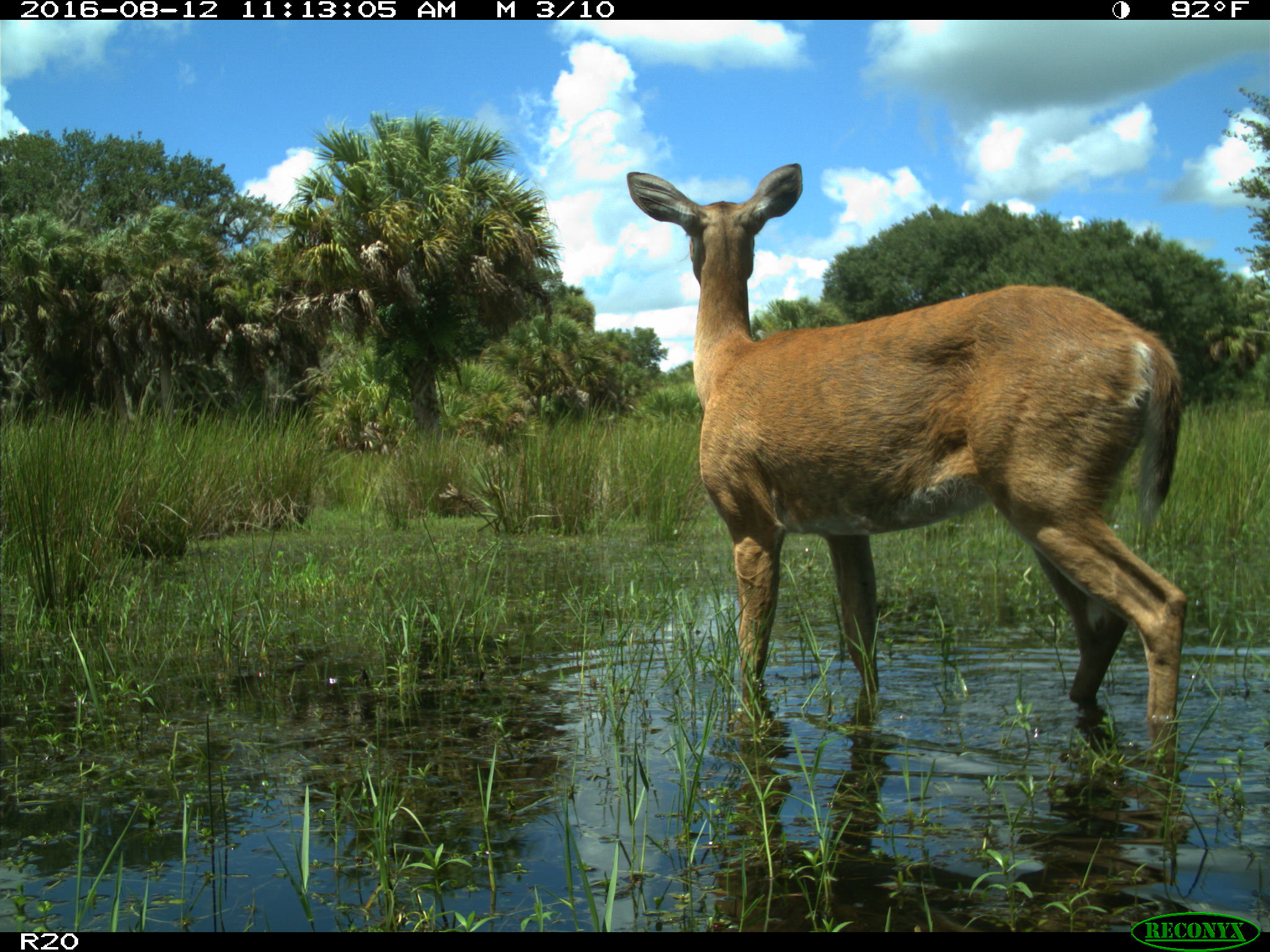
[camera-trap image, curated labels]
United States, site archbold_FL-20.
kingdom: Animalia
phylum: Chordata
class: Mammalia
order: Artiodactyla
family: Cervidae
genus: Odocoileus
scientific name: Odocoileus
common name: deer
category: unidentified deer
Unidentified deer (deer) (Odocoileus).